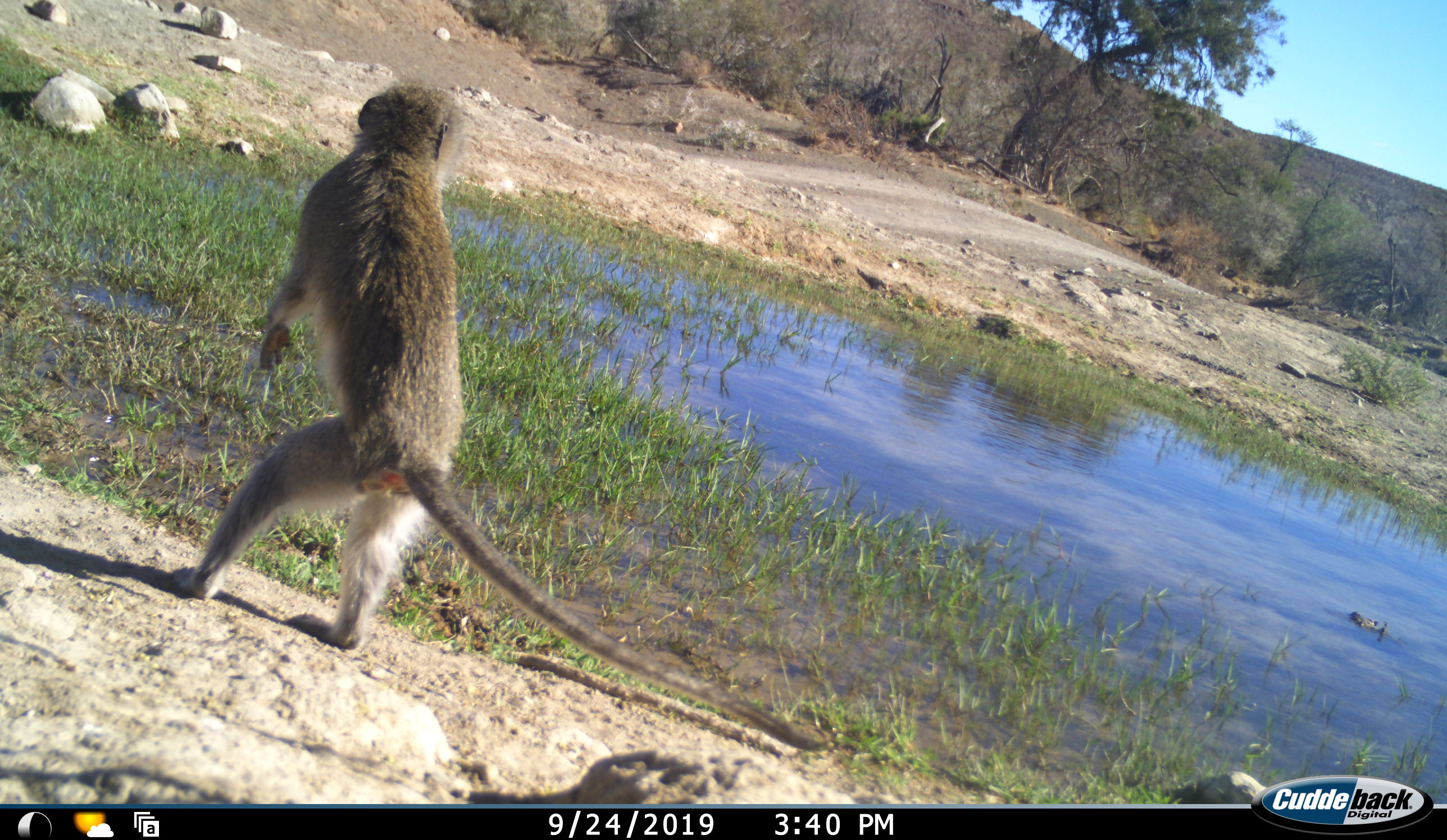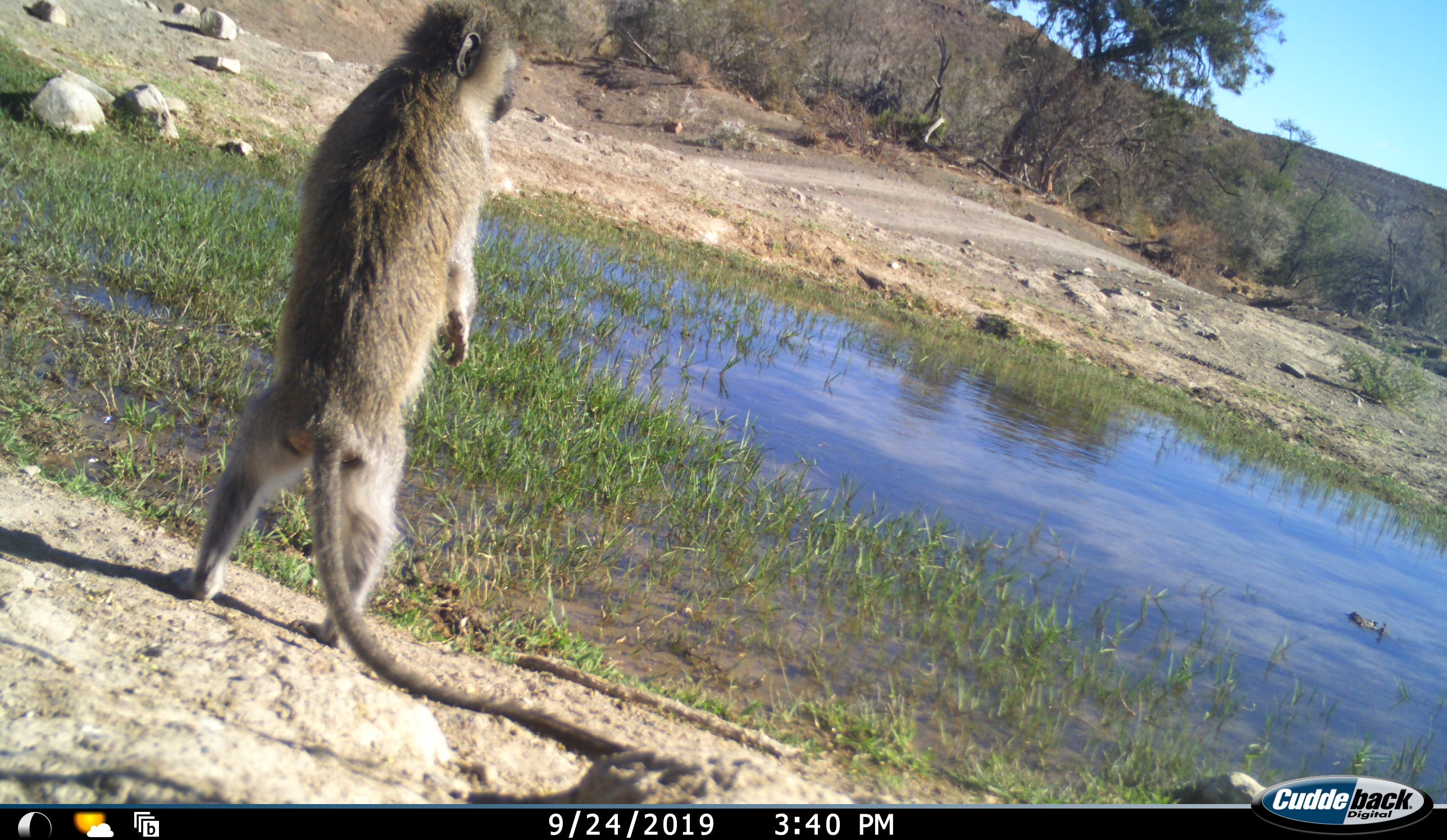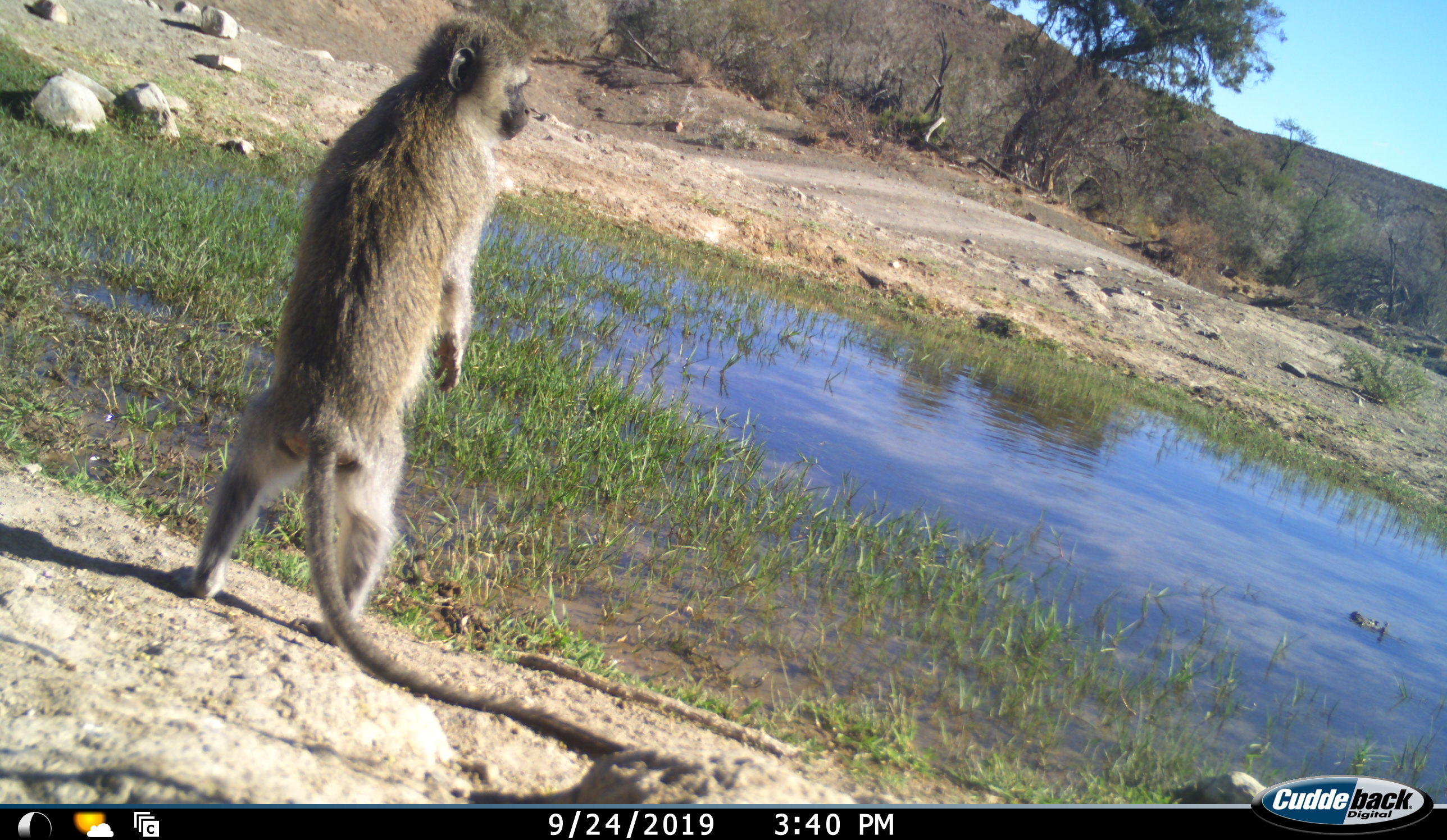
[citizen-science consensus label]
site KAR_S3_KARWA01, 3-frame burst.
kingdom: Animalia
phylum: Chordata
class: Mammalia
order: Primates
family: Cercopithecidae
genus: Chlorocebus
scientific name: Chlorocebus pygerythrus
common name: vervet monkey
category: monkeyvervet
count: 1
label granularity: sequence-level